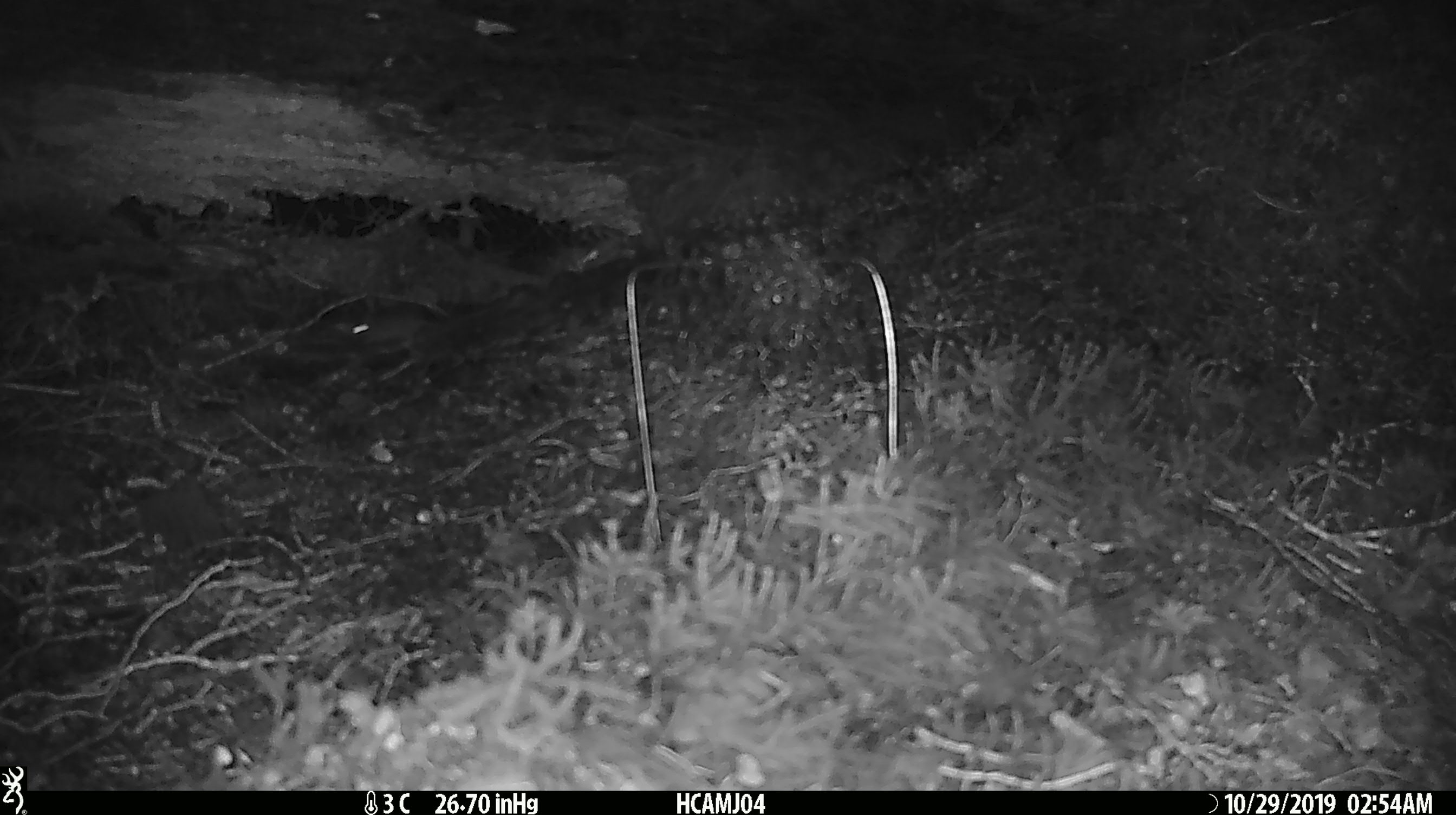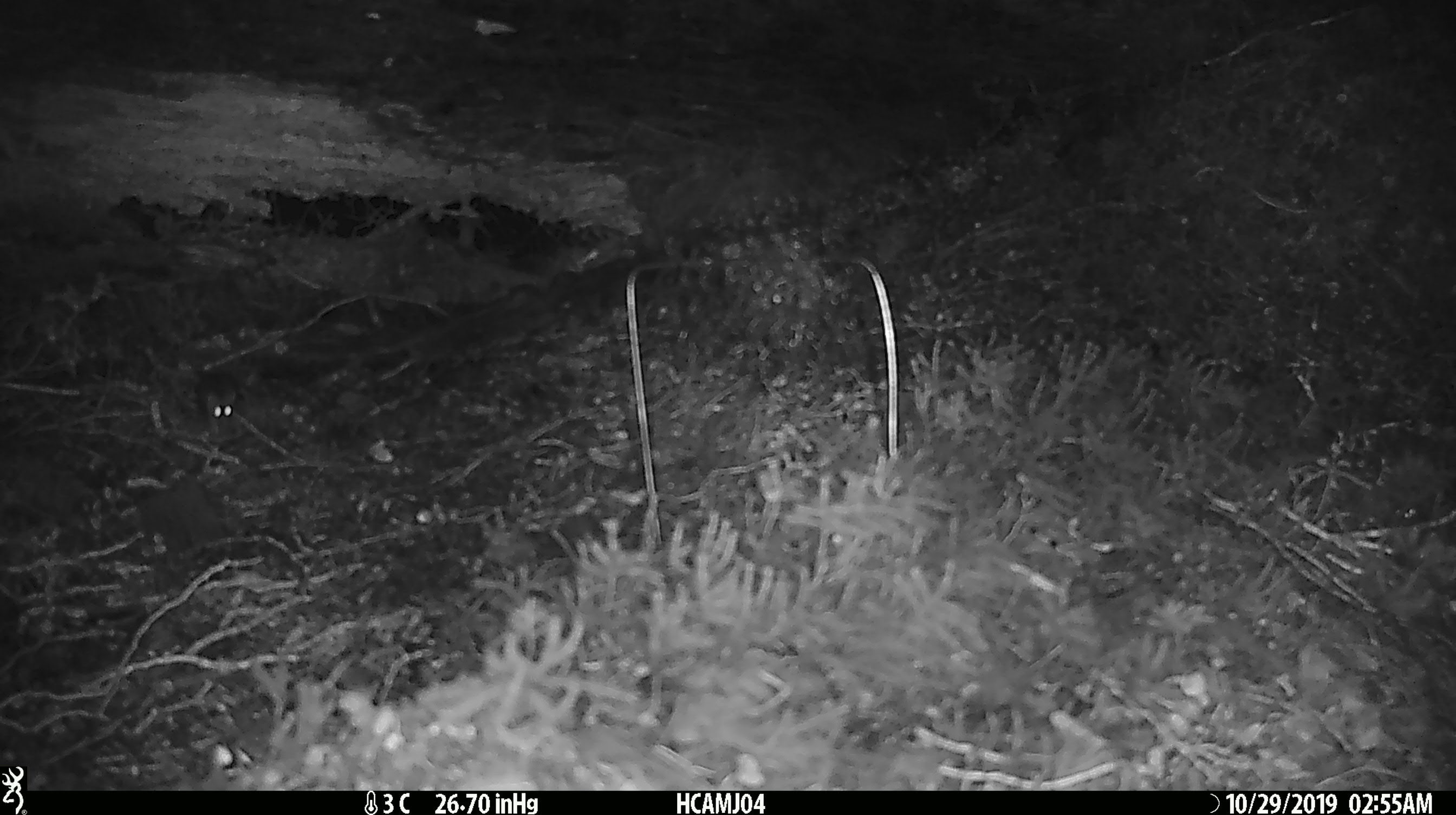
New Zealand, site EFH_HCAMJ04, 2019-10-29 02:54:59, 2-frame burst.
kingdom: Animalia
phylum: Chordata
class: Mammalia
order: Rodentia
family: Muridae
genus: Mus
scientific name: Mus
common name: mouse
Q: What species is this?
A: Mouse (Mus).